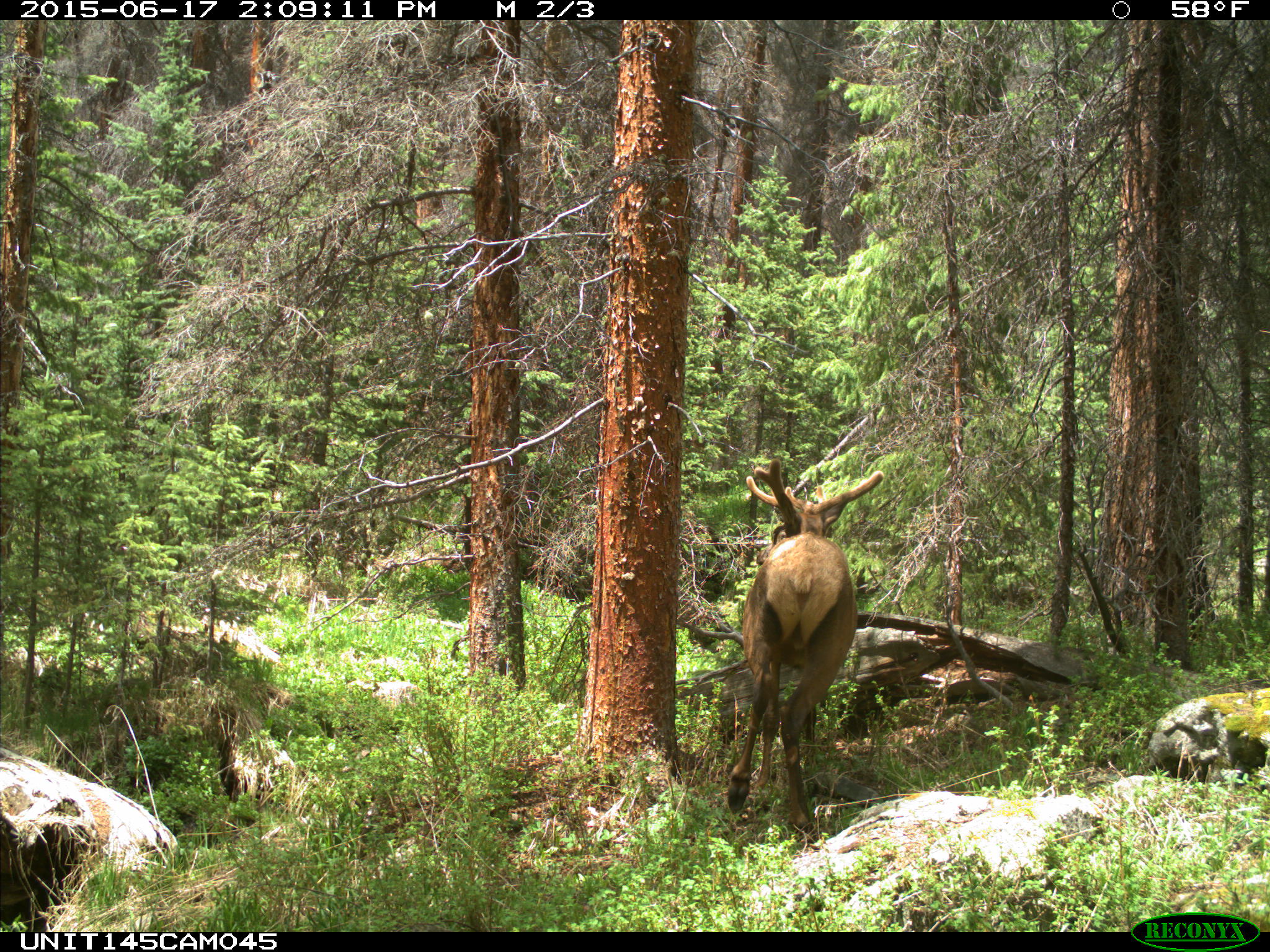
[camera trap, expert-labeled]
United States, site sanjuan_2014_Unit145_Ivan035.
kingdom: Animalia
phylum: Chordata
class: Mammalia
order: Artiodactyla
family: Cervidae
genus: Cervus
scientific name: Cervus elaphus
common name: red deer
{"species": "Cervus elaphus (red deer)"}